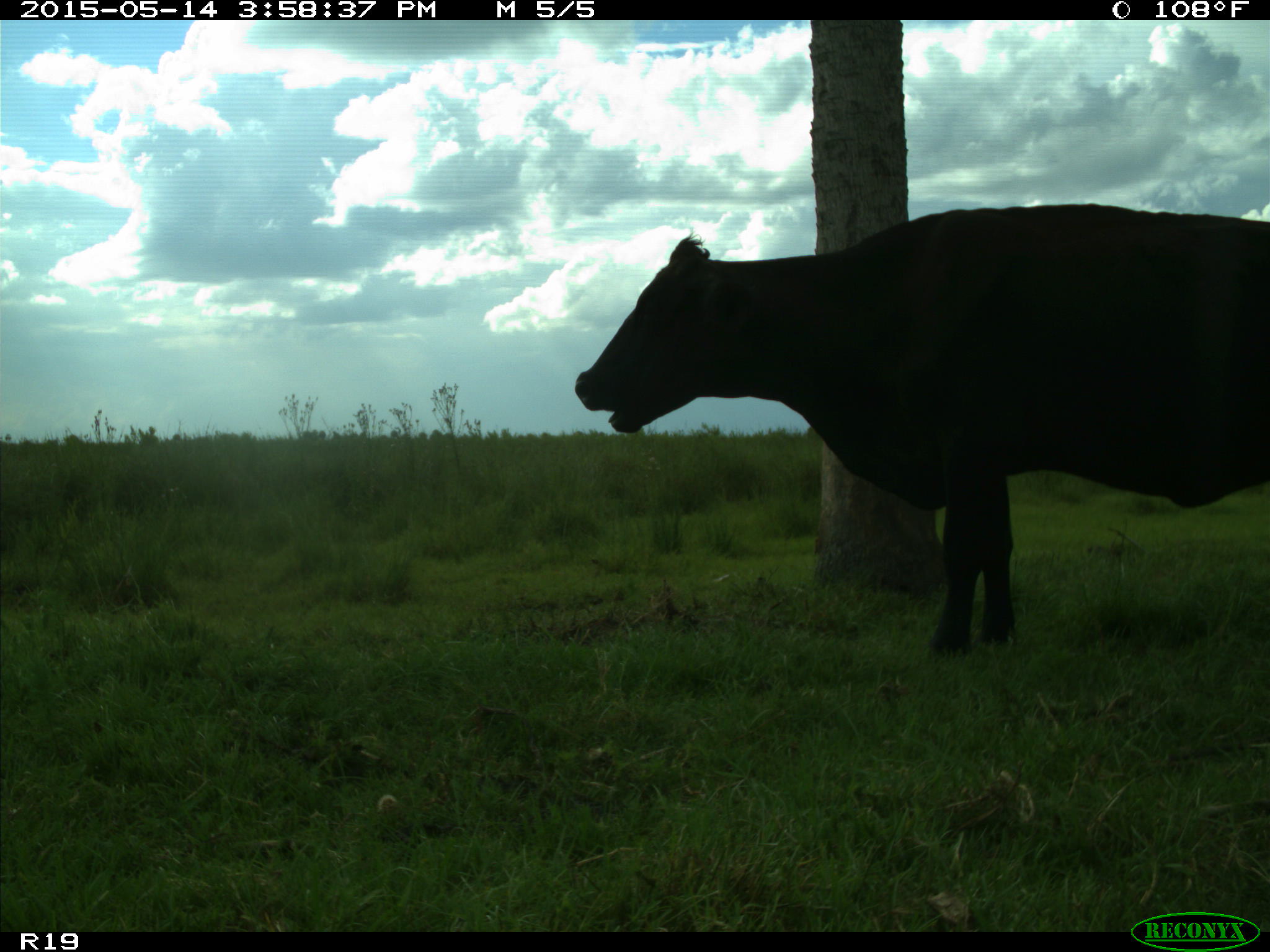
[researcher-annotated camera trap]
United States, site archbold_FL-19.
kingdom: Animalia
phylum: Chordata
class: Mammalia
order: Artiodactyla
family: Bovidae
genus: Bos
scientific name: Bos taurus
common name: domestic cow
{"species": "Bos taurus (domestic cow)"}